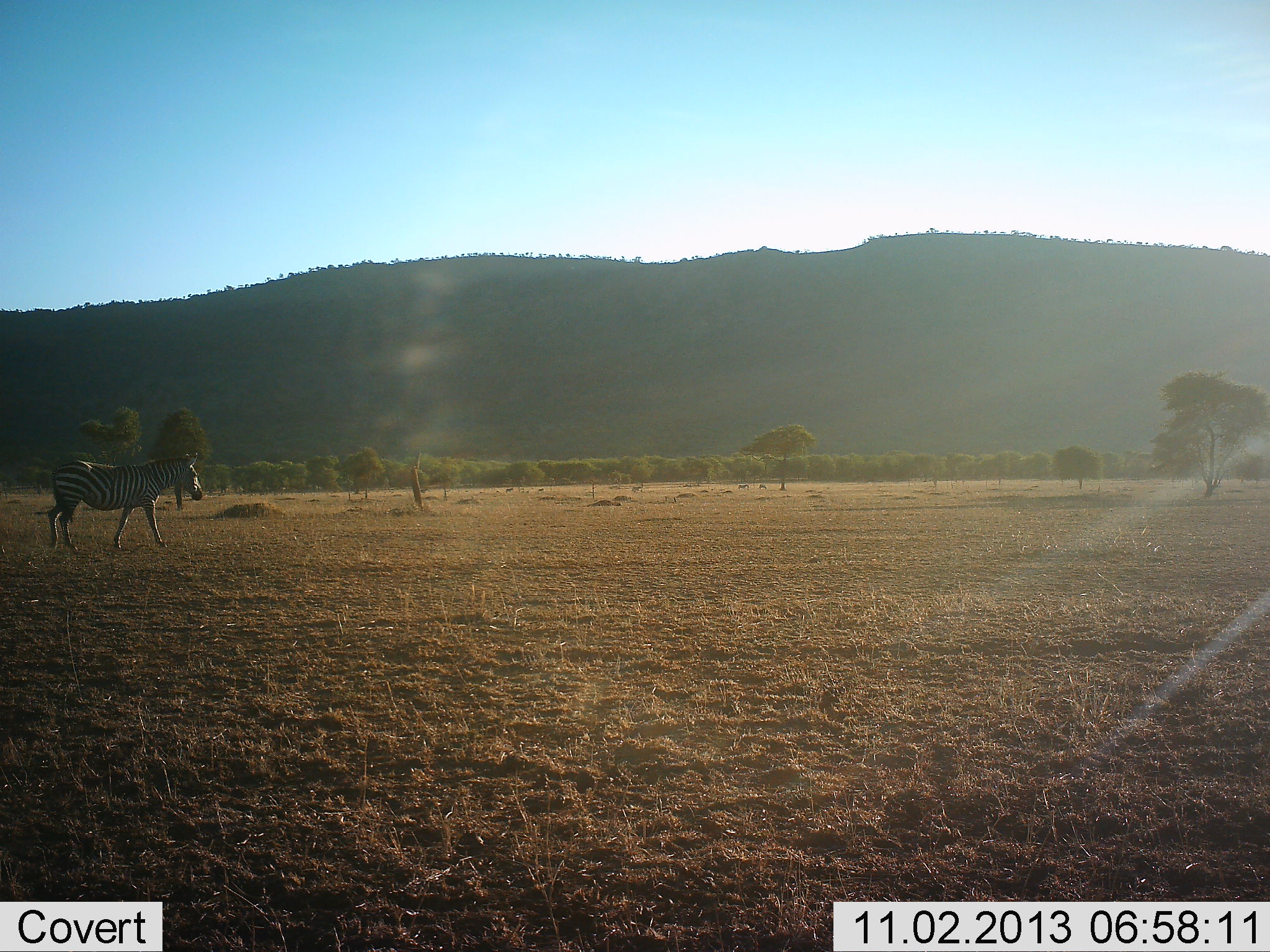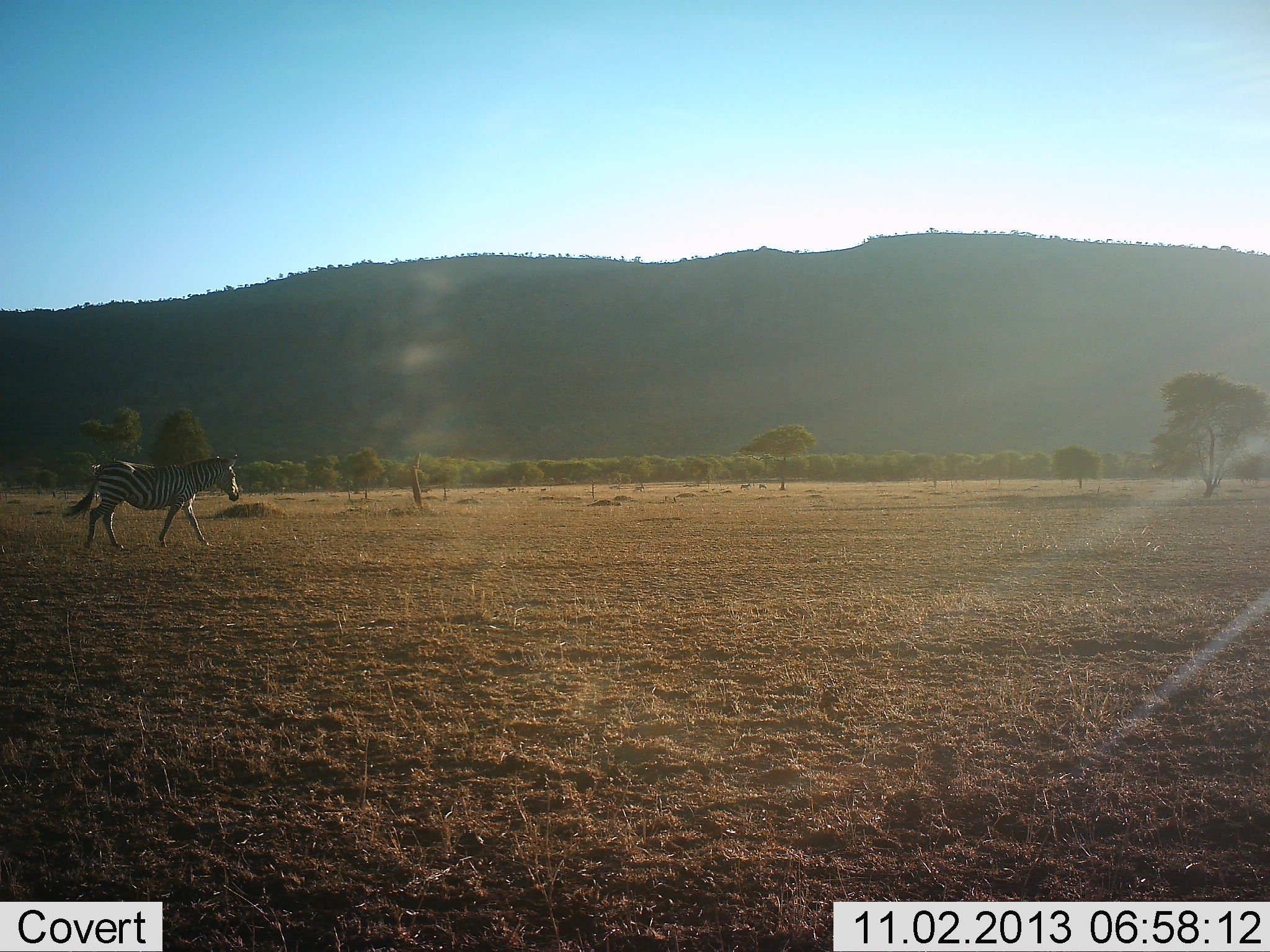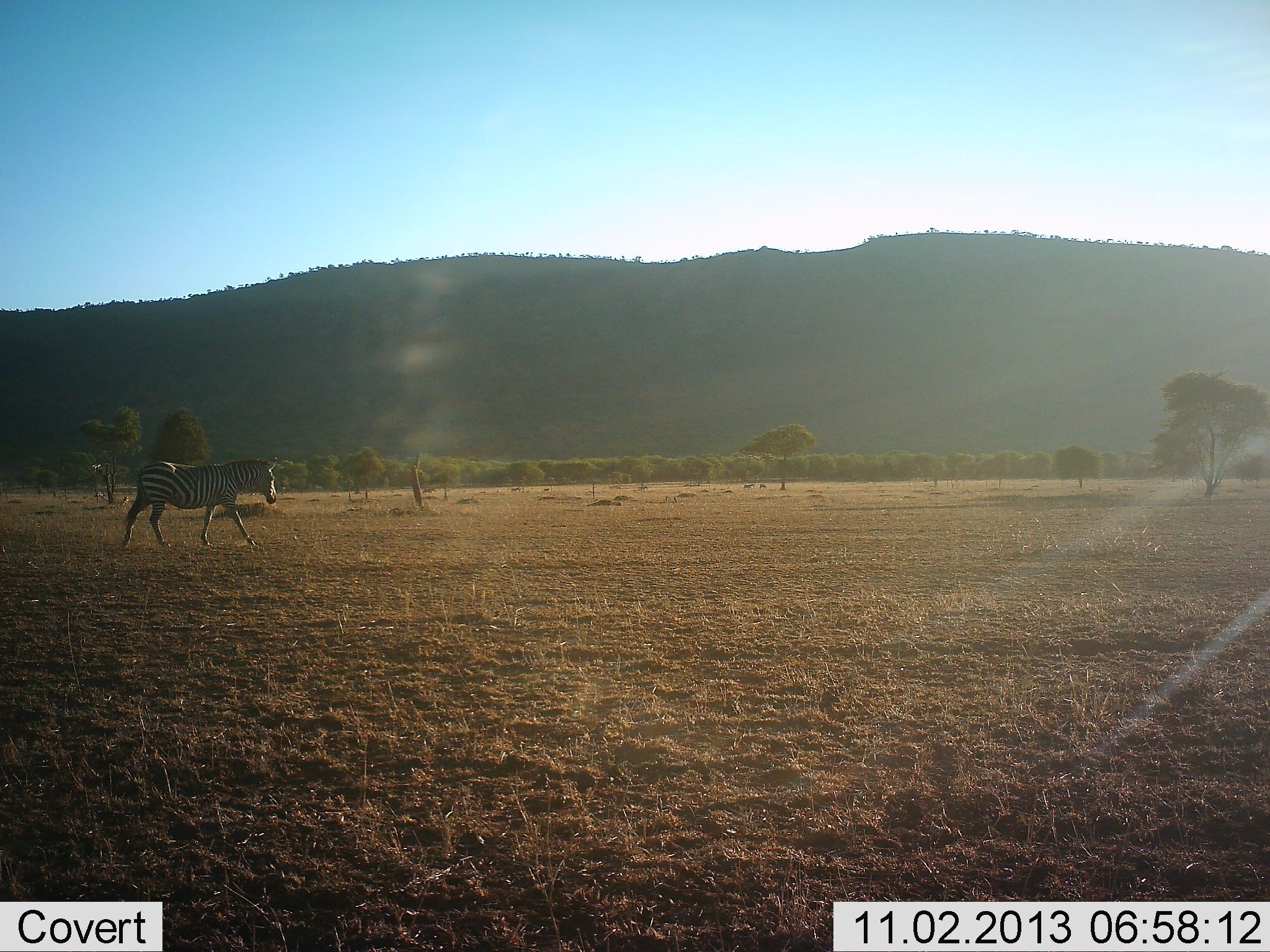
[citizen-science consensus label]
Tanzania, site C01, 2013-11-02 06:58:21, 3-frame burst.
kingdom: Animalia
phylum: Chordata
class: Mammalia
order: Perissodactyla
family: Equidae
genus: Equus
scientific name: Equus quagga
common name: plains zebra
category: zebra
Zebra (plains zebra) (Equus quagga), count 1. Behavior (volunteer vote fractions): standing 0%, resting 0%, moving 100%, interacting 0%. Young present (vote fraction): 0%. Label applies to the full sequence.